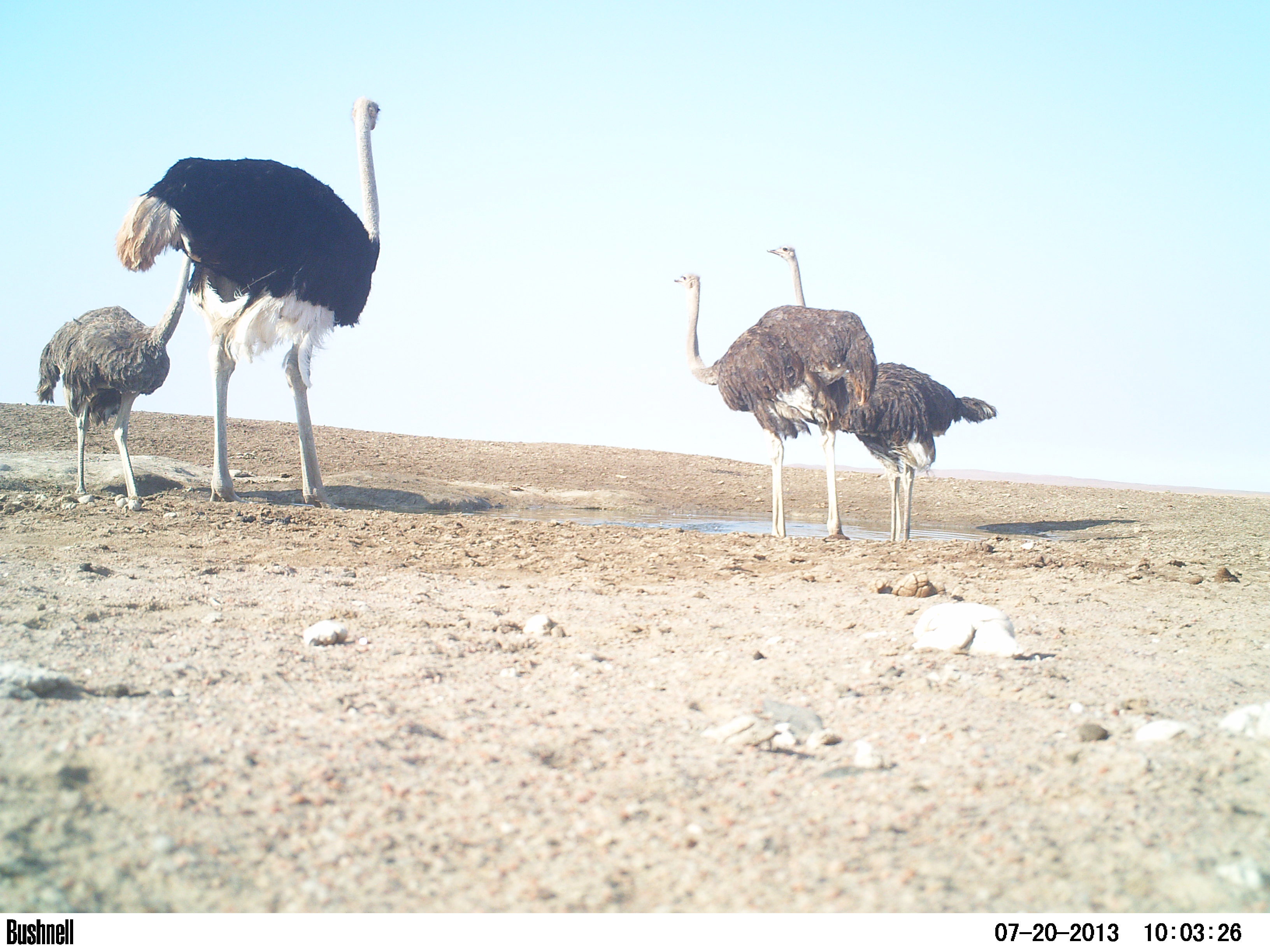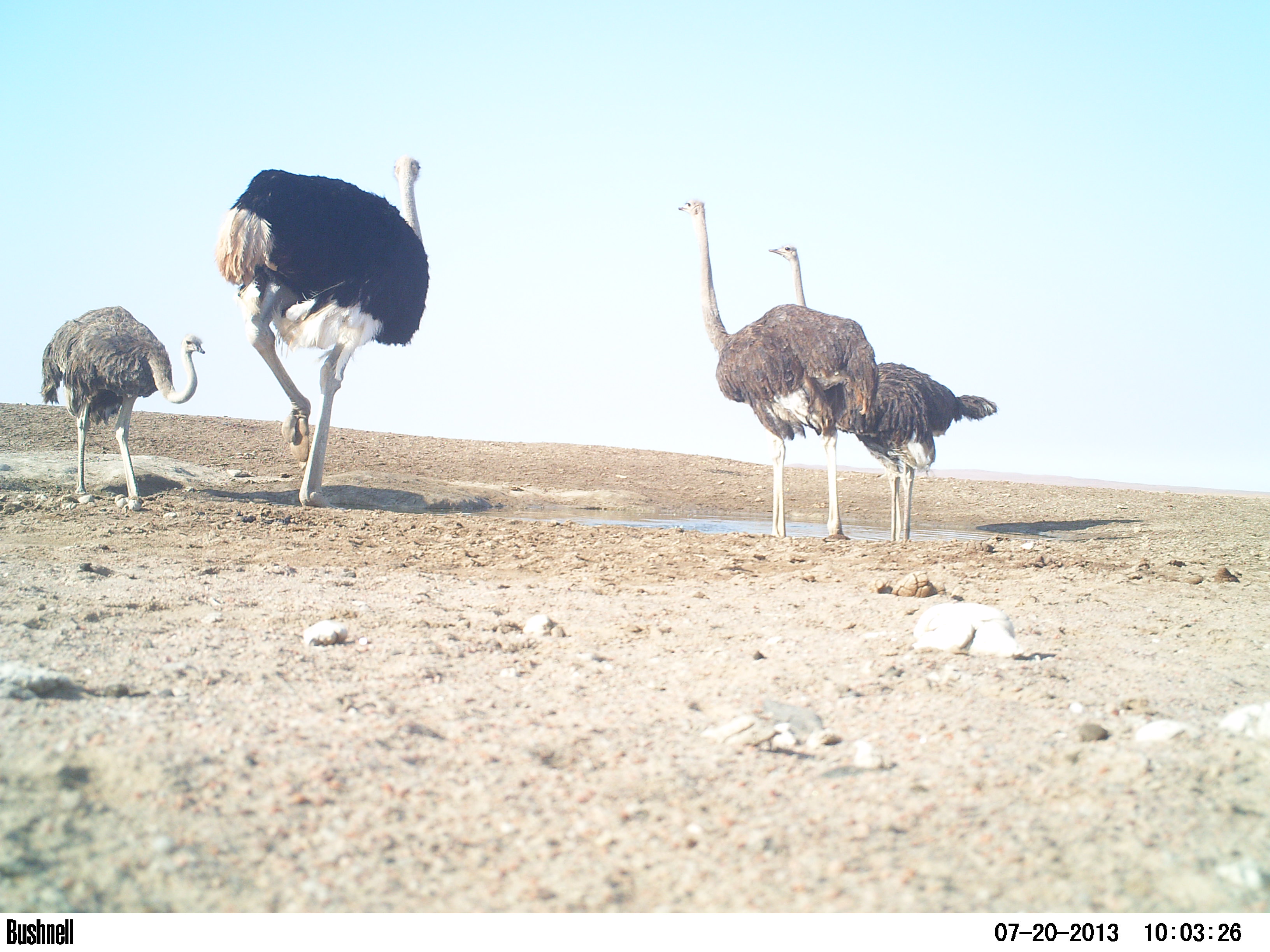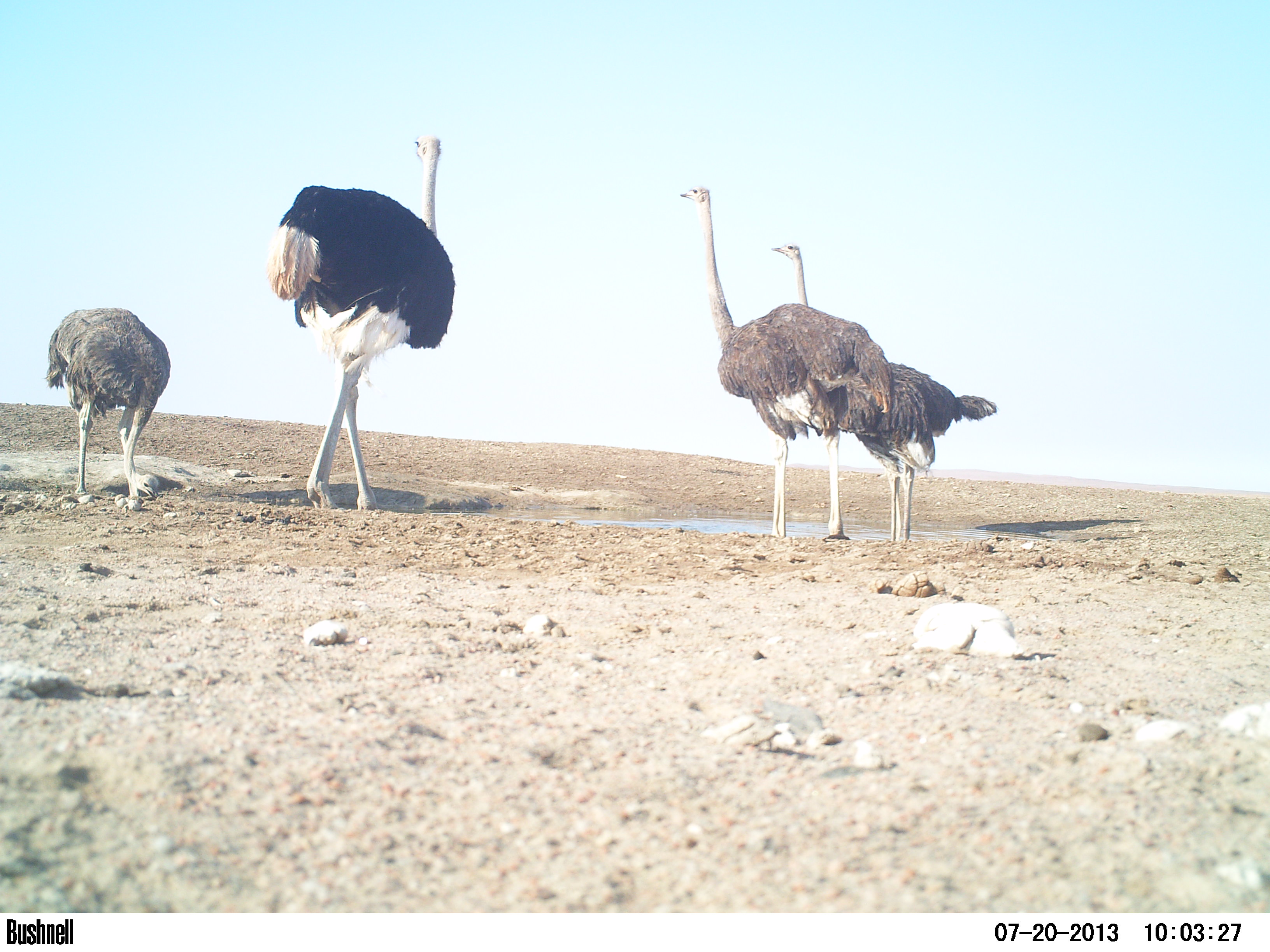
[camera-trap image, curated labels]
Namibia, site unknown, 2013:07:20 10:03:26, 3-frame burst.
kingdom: Animalia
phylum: Chordata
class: Aves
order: Struthioniformes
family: Struthionidae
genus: Struthio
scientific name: Struthio camelus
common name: common ostrich